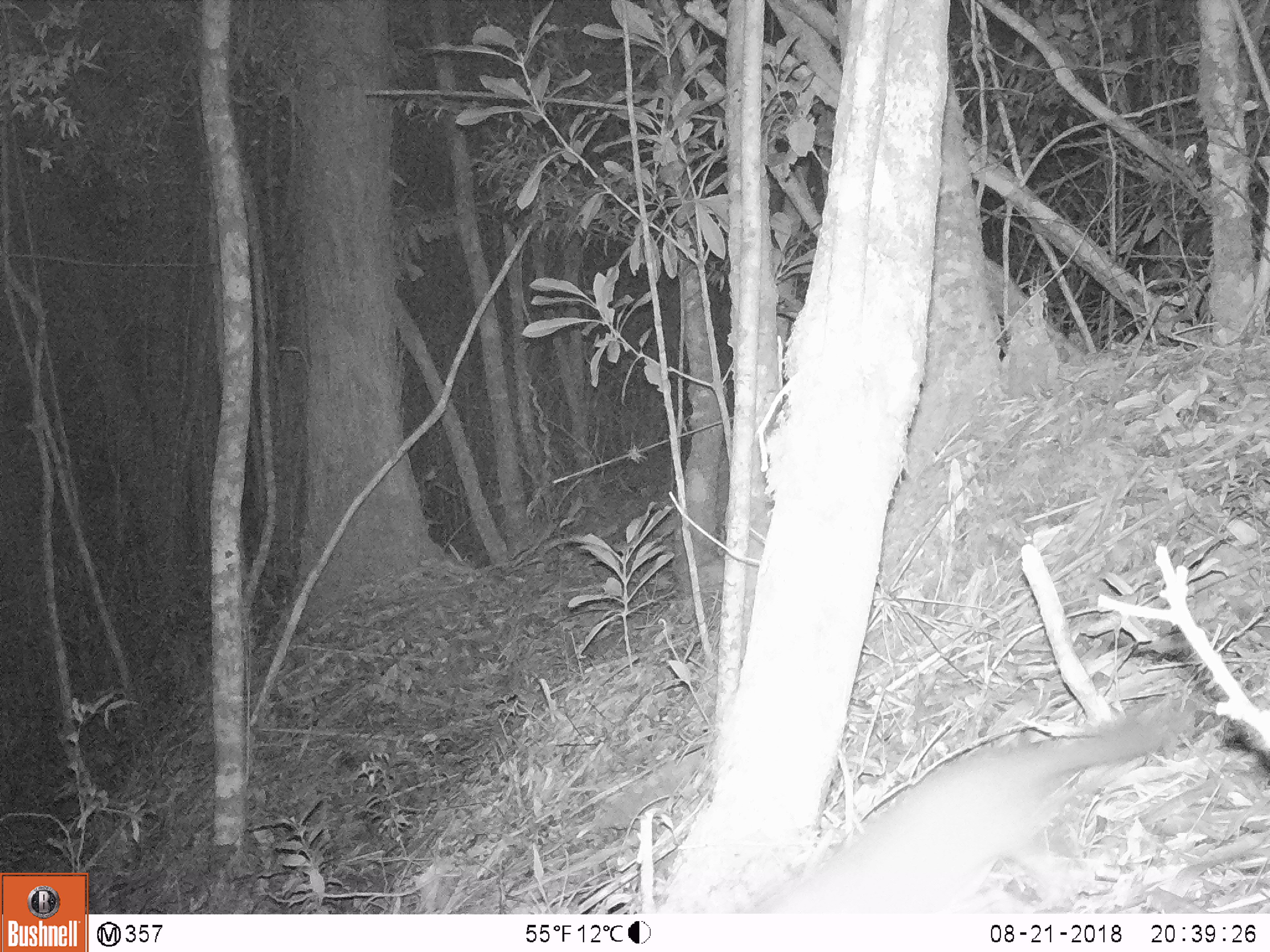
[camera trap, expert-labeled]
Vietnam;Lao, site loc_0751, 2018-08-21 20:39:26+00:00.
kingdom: Animalia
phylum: Chordata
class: Mammalia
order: Carnivora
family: Mustelidae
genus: Melogale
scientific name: Melogale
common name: ferret badger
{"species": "ferret badger (Melogale)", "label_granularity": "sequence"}